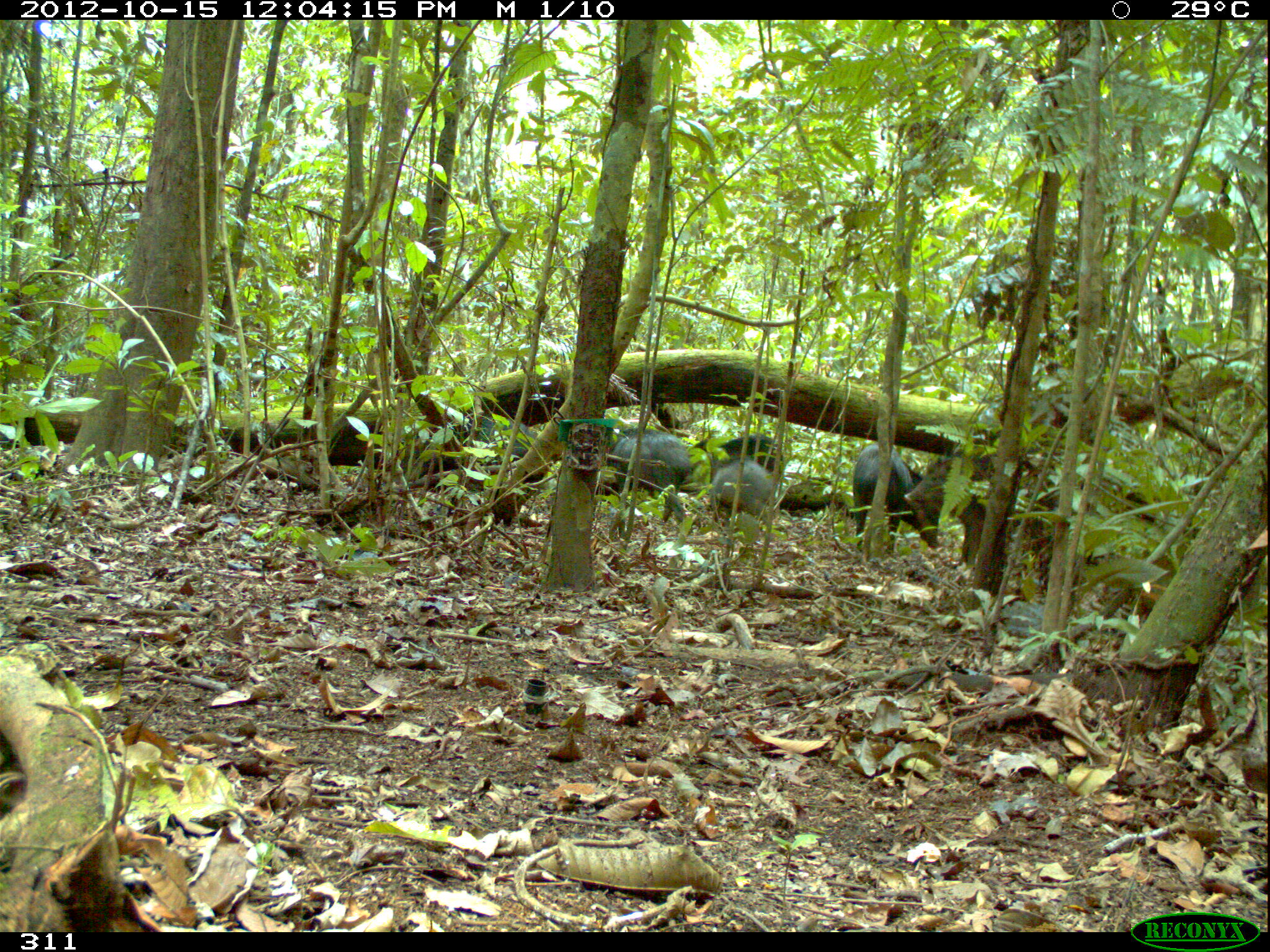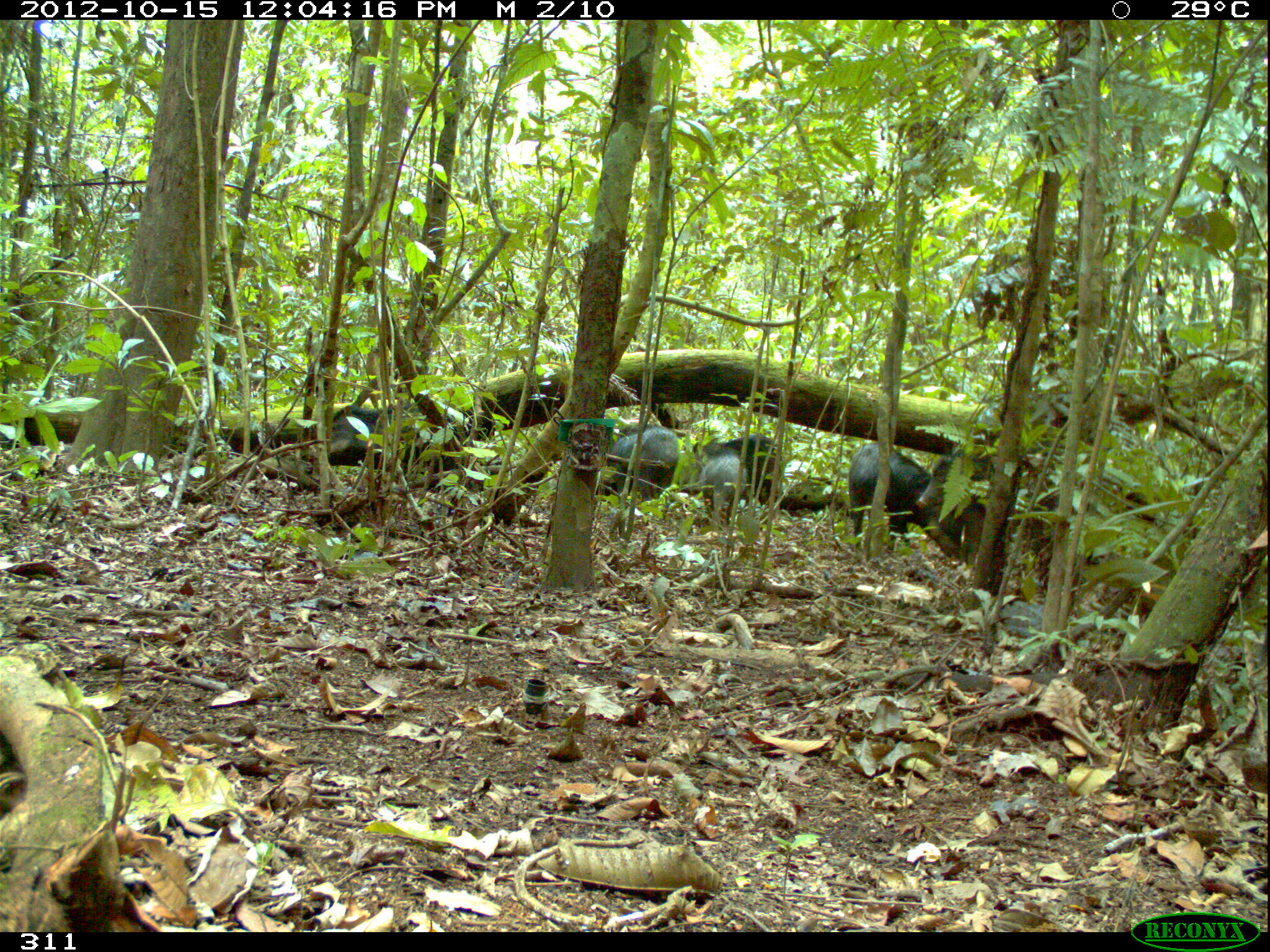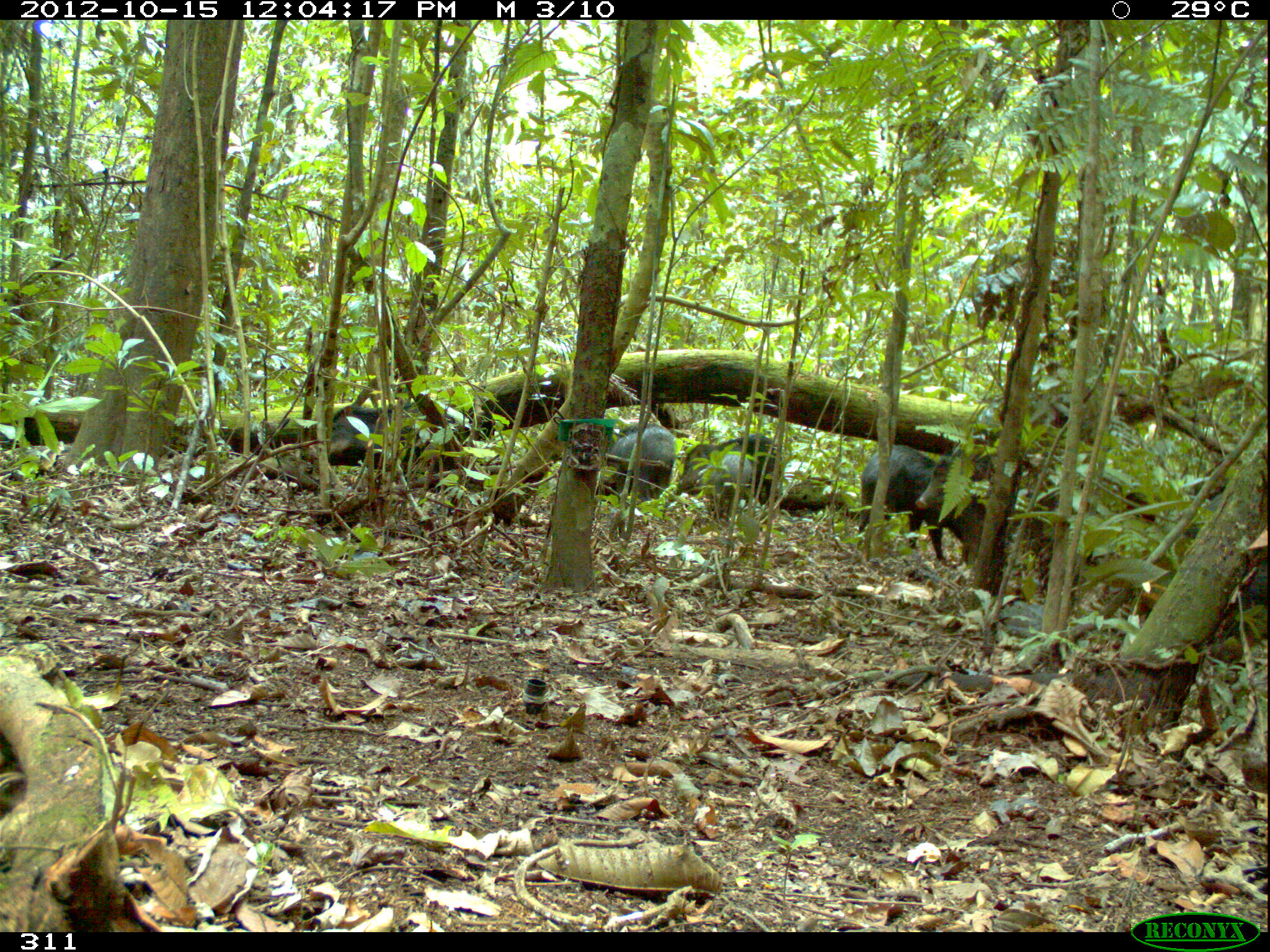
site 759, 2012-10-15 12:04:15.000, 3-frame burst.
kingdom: Animalia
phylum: Chordata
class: Mammalia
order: Artiodactyla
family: Tayassuidae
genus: Tayassu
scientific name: Tayassu pecari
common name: white-lipped peccary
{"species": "Tayassu pecari (white-lipped peccary)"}